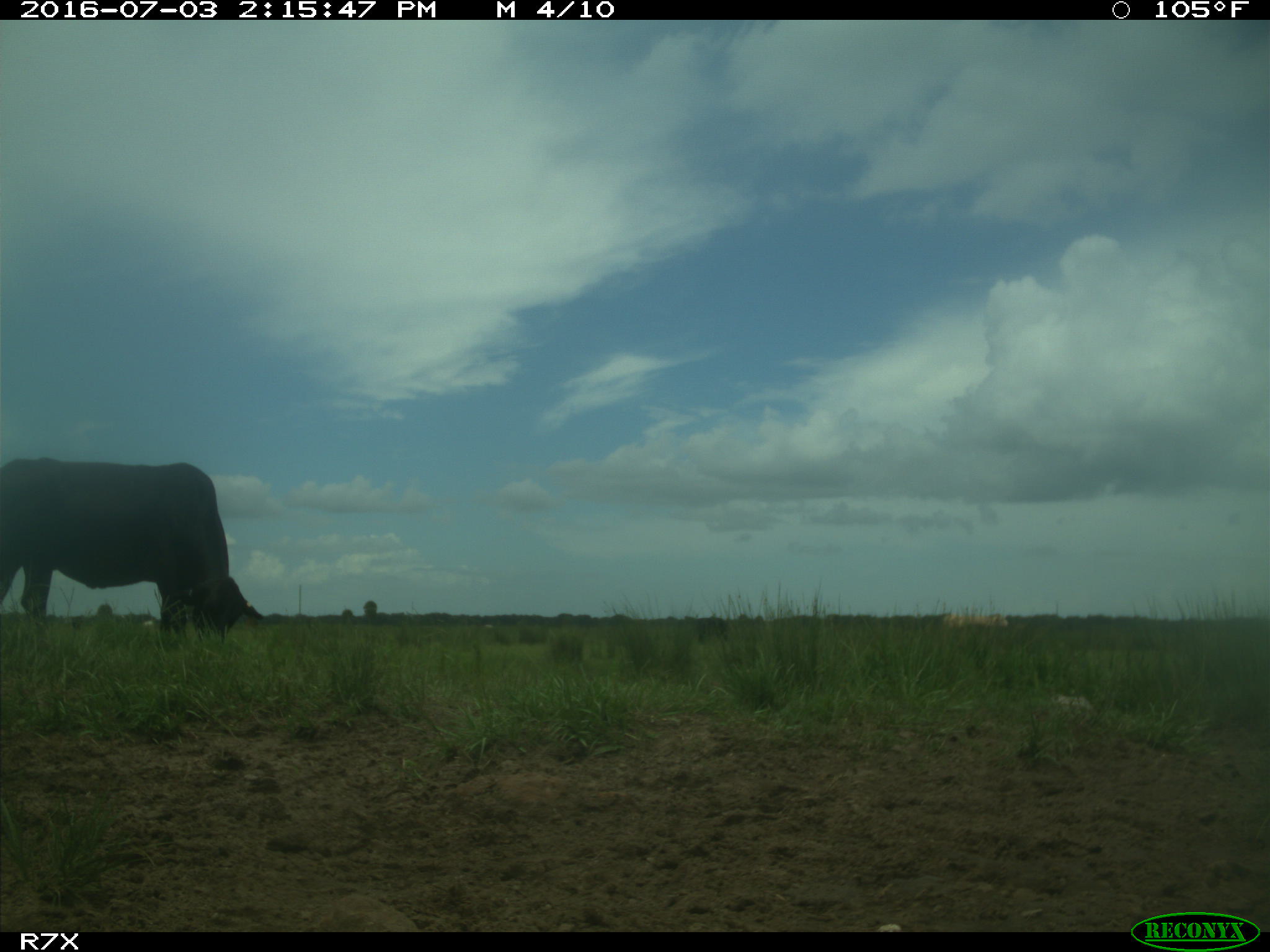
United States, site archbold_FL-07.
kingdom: Animalia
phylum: Chordata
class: Mammalia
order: Artiodactyla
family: Bovidae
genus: Bos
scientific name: Bos taurus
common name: domestic cow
Bos taurus (domestic cow).